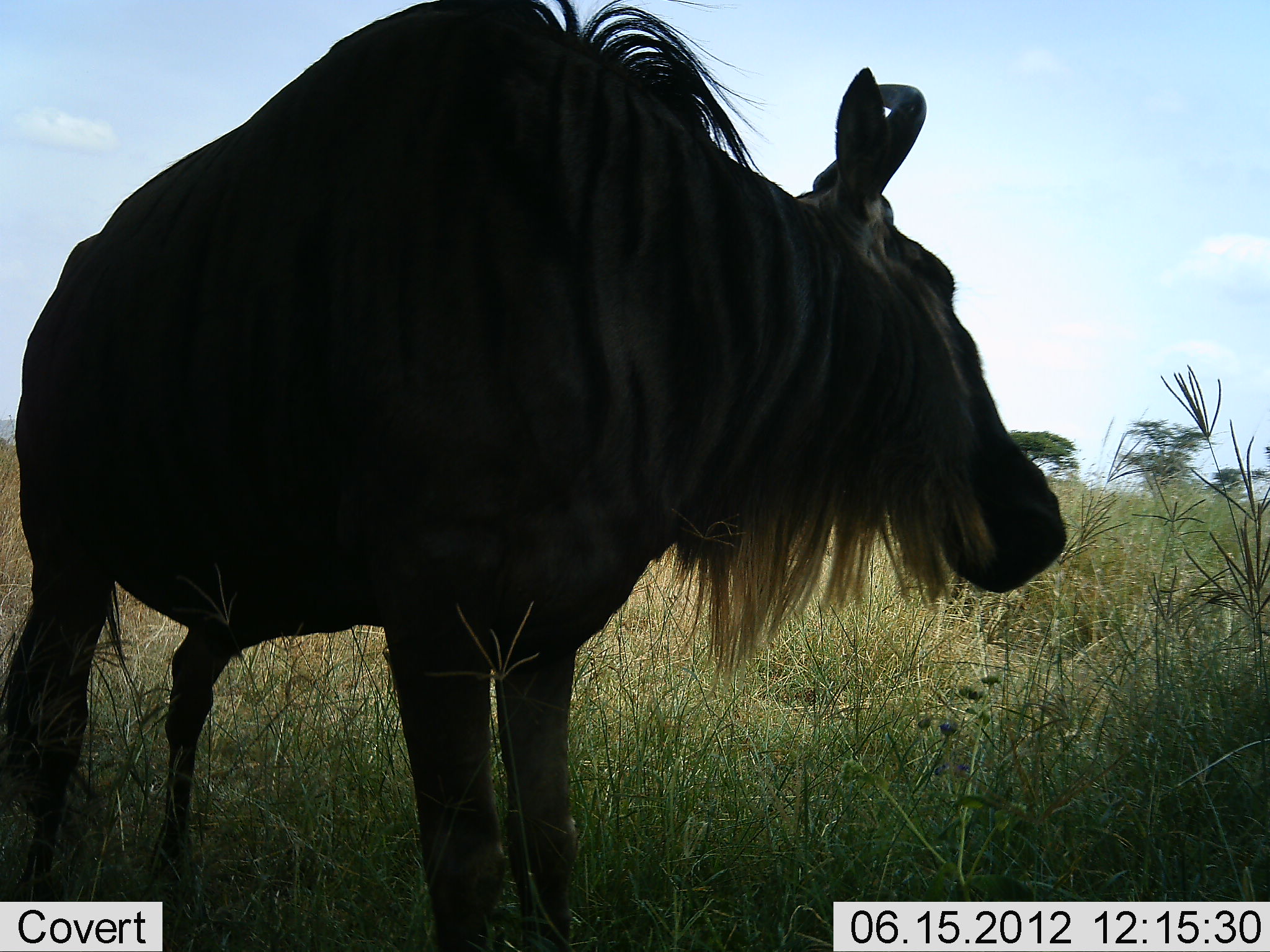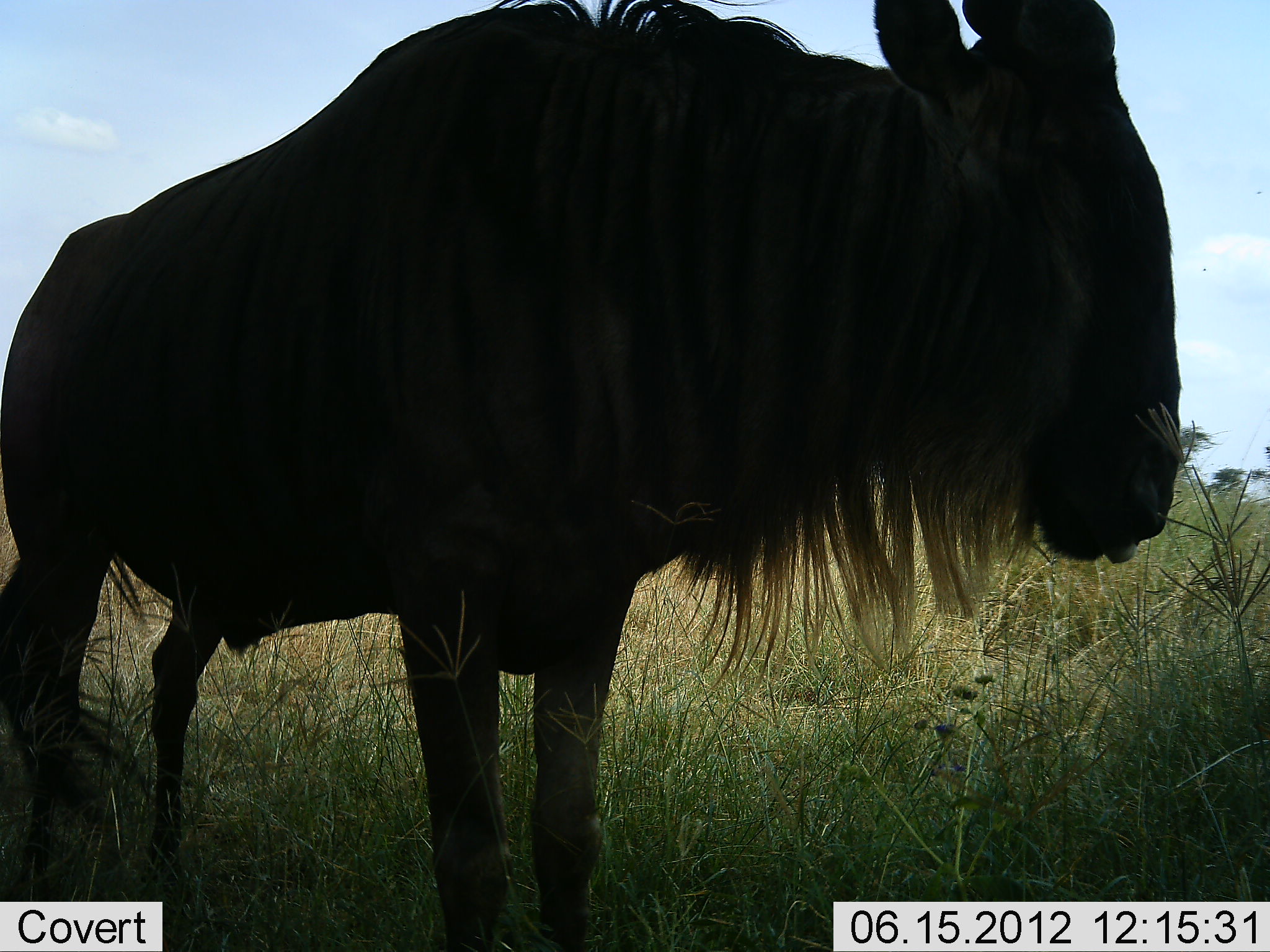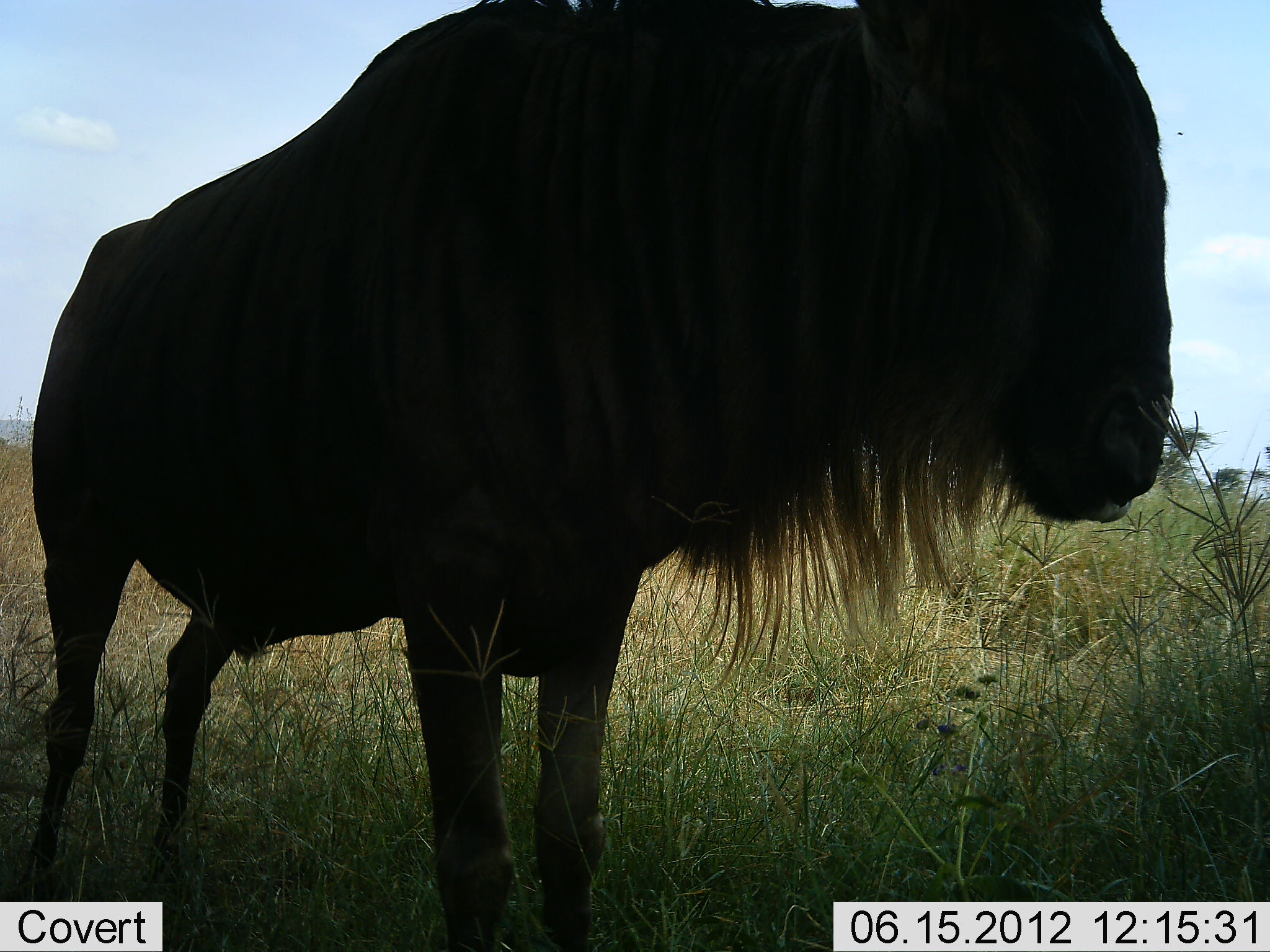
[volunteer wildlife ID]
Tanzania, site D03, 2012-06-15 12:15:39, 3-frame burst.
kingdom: Animalia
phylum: Chordata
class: Mammalia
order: Artiodactyla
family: Bovidae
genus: Connochaetes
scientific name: Connochaetes taurinus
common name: blue wildebeest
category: wildebeest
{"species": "wildebeest (blue wildebeest) (Connochaetes taurinus)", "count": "1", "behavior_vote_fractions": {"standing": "80%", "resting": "0%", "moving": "10%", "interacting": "10%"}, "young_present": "0%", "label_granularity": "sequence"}